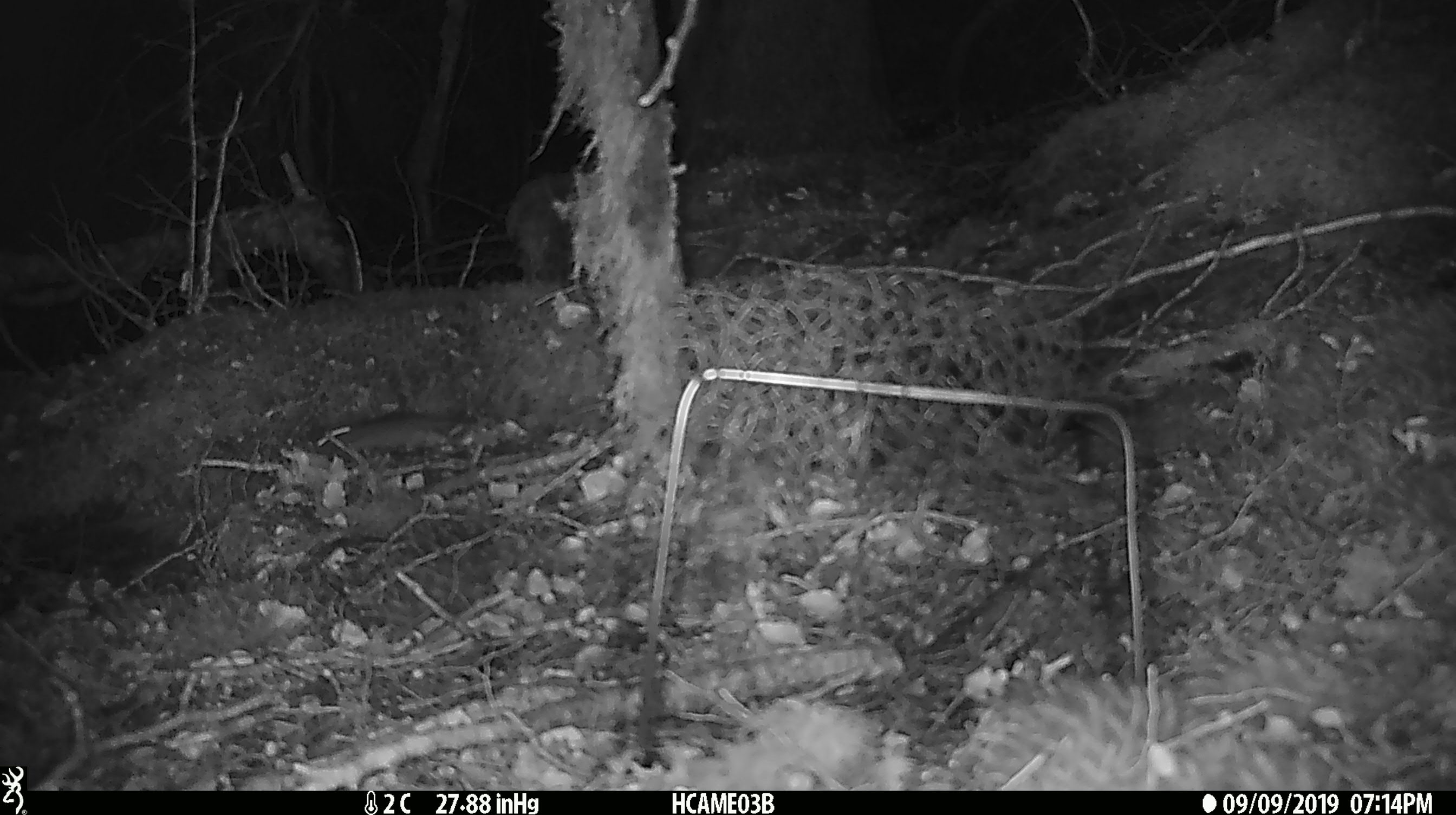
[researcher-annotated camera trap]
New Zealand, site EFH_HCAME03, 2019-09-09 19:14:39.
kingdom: Animalia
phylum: Chordata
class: Mammalia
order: Rodentia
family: Muridae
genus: Mus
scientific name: Mus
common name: mouse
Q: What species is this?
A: Mouse (Mus).